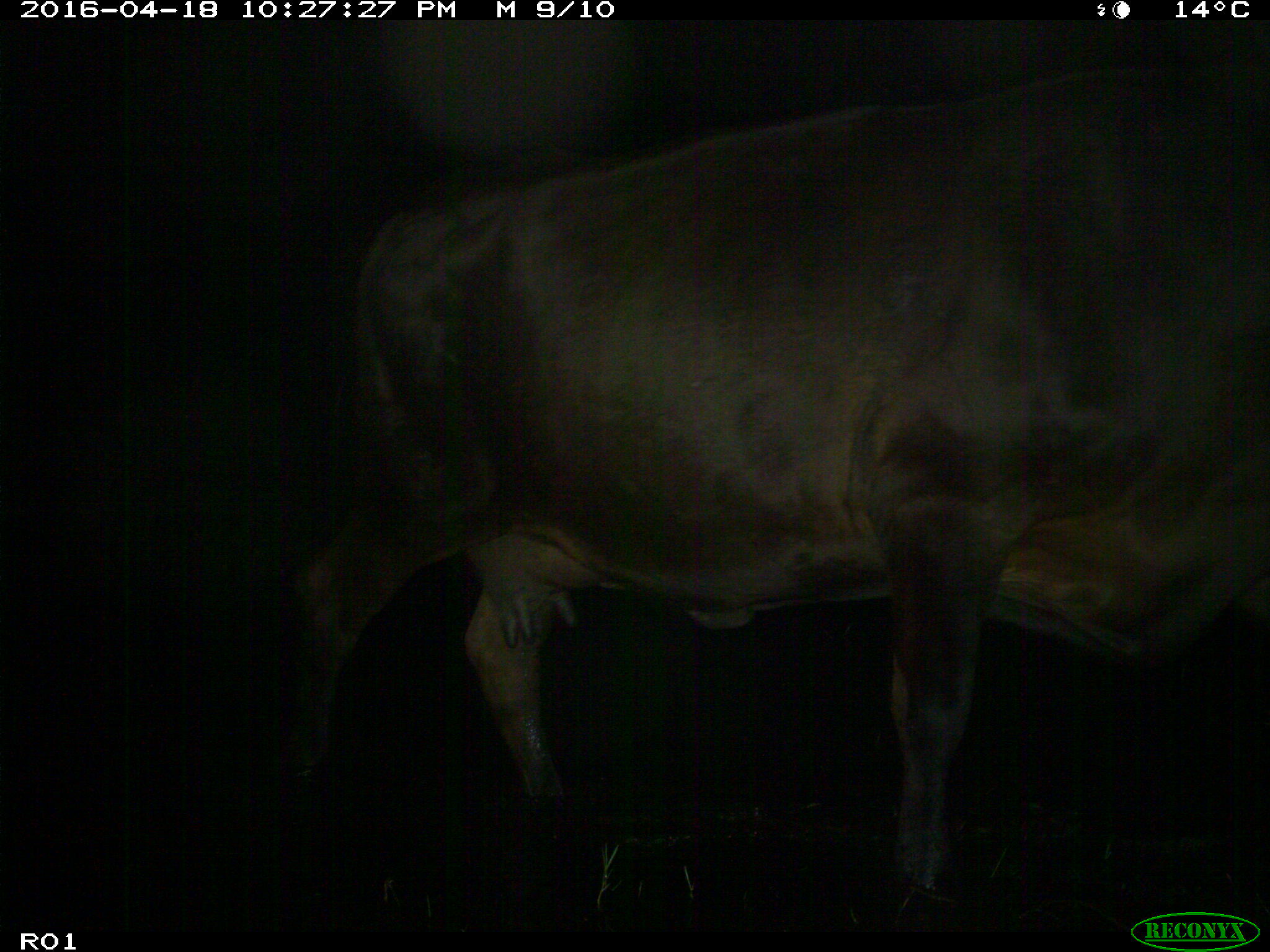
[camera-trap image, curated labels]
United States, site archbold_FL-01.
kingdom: Animalia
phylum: Chordata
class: Mammalia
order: Artiodactyla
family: Bovidae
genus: Bos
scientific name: Bos taurus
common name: domestic cow